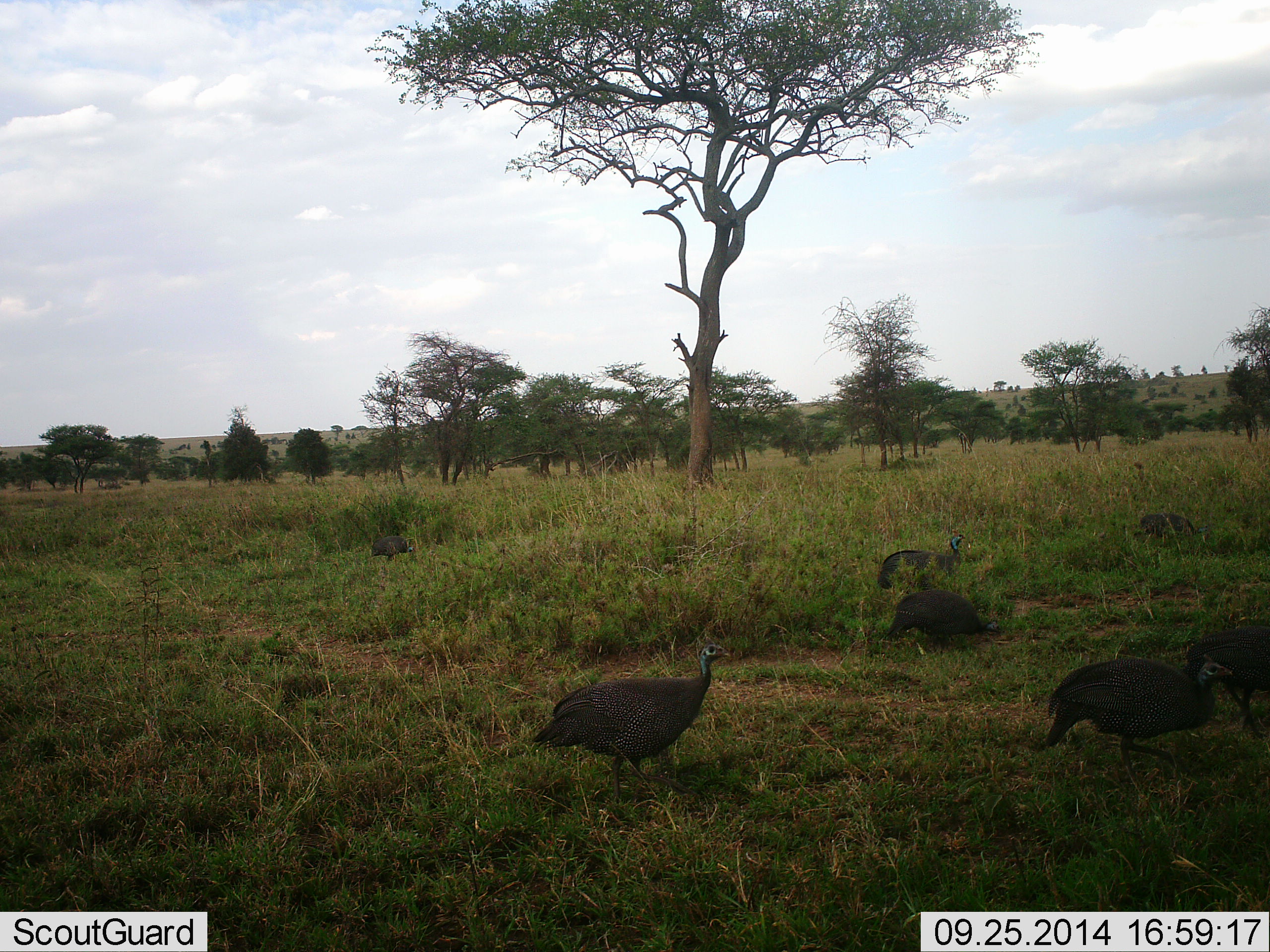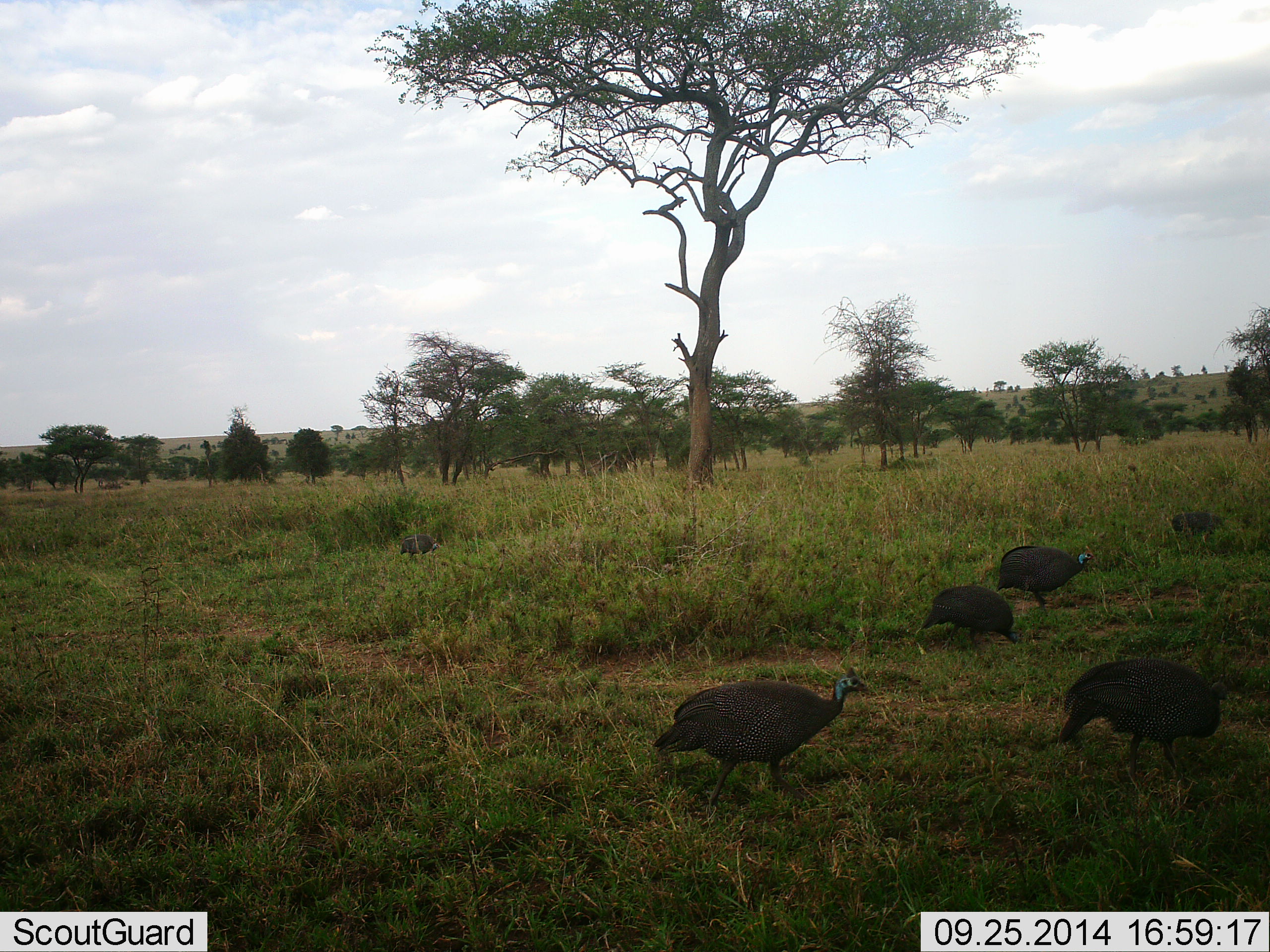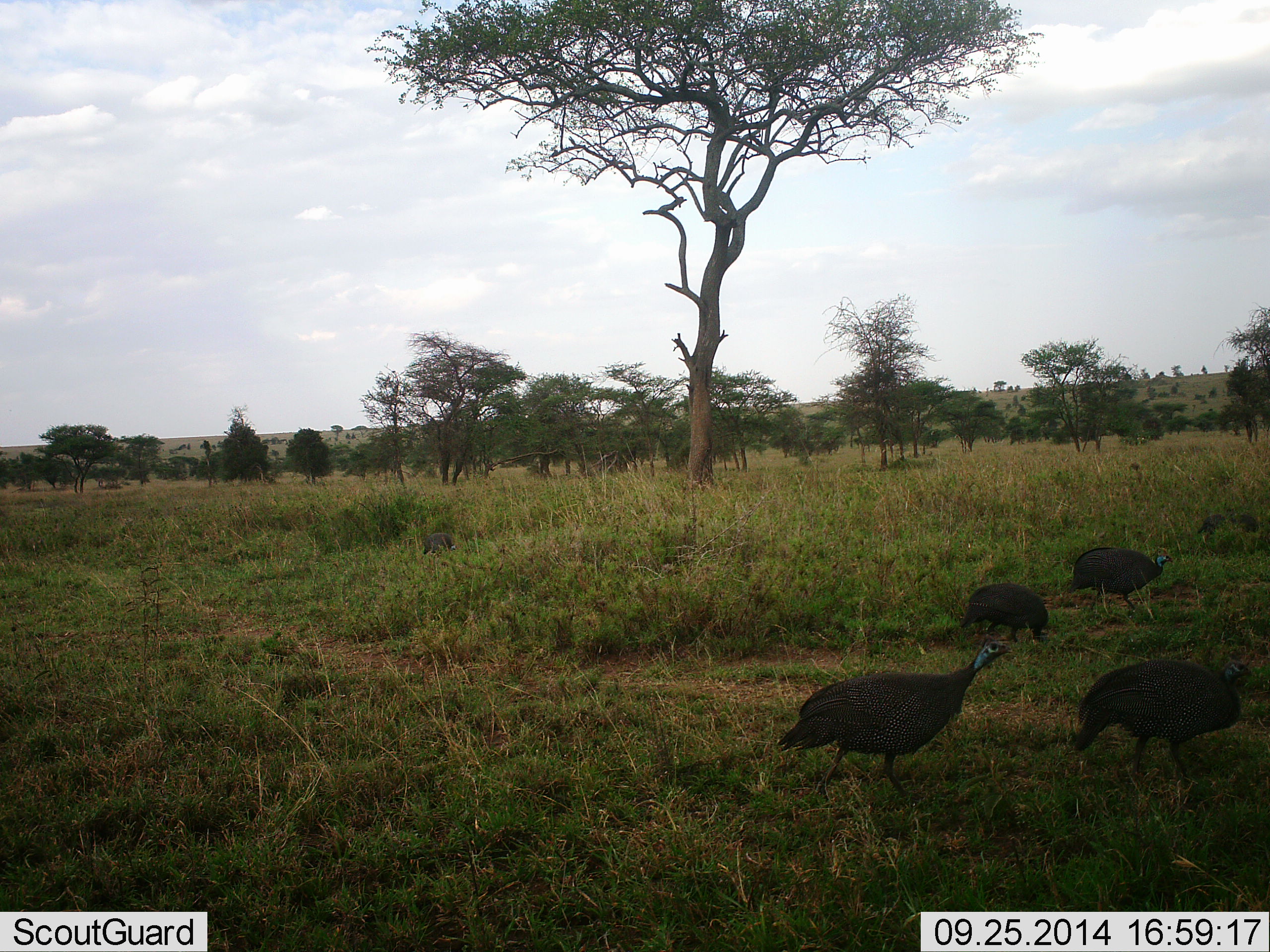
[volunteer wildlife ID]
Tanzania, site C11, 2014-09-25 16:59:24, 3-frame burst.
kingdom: Animalia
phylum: Chordata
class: Aves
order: Galliformes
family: Numididae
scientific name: Numididae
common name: guinea fowl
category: guineafowl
Guineafowl (guinea fowl) (Numididae), count 7. Behavior (volunteer vote fractions): standing 0%, resting 0%, moving 100%, interacting 0%. Young present (vote fraction): 0%. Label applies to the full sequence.